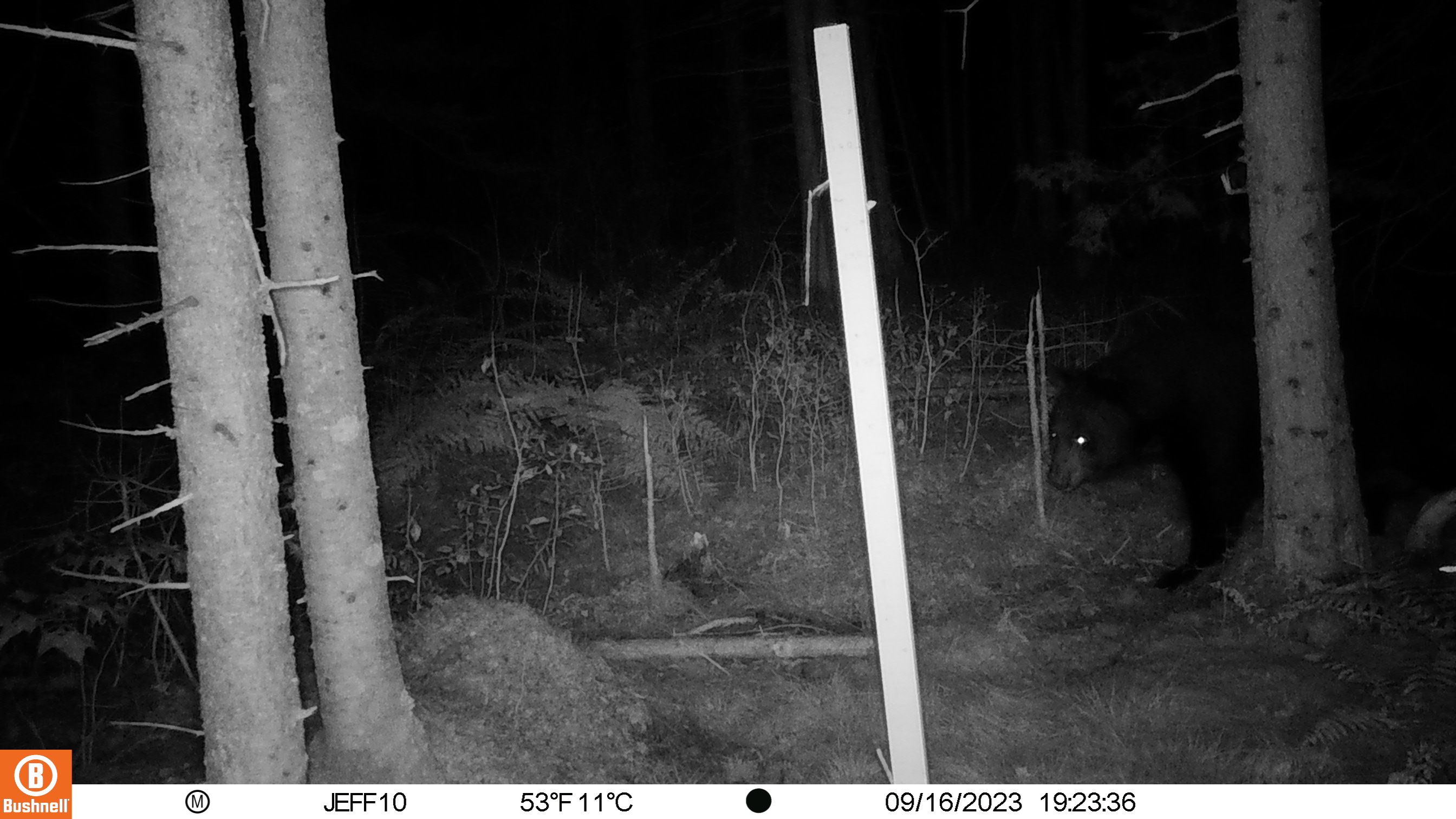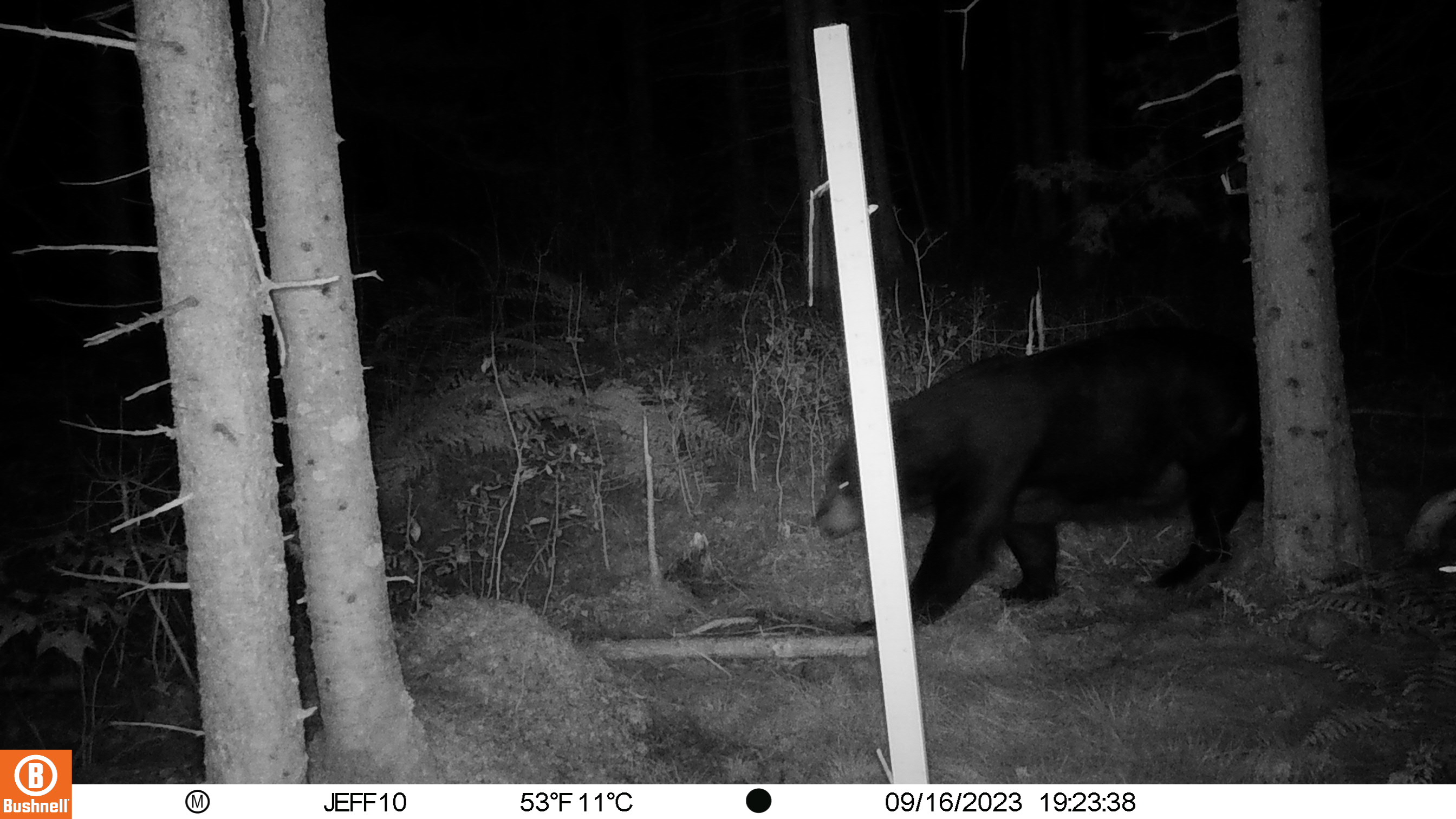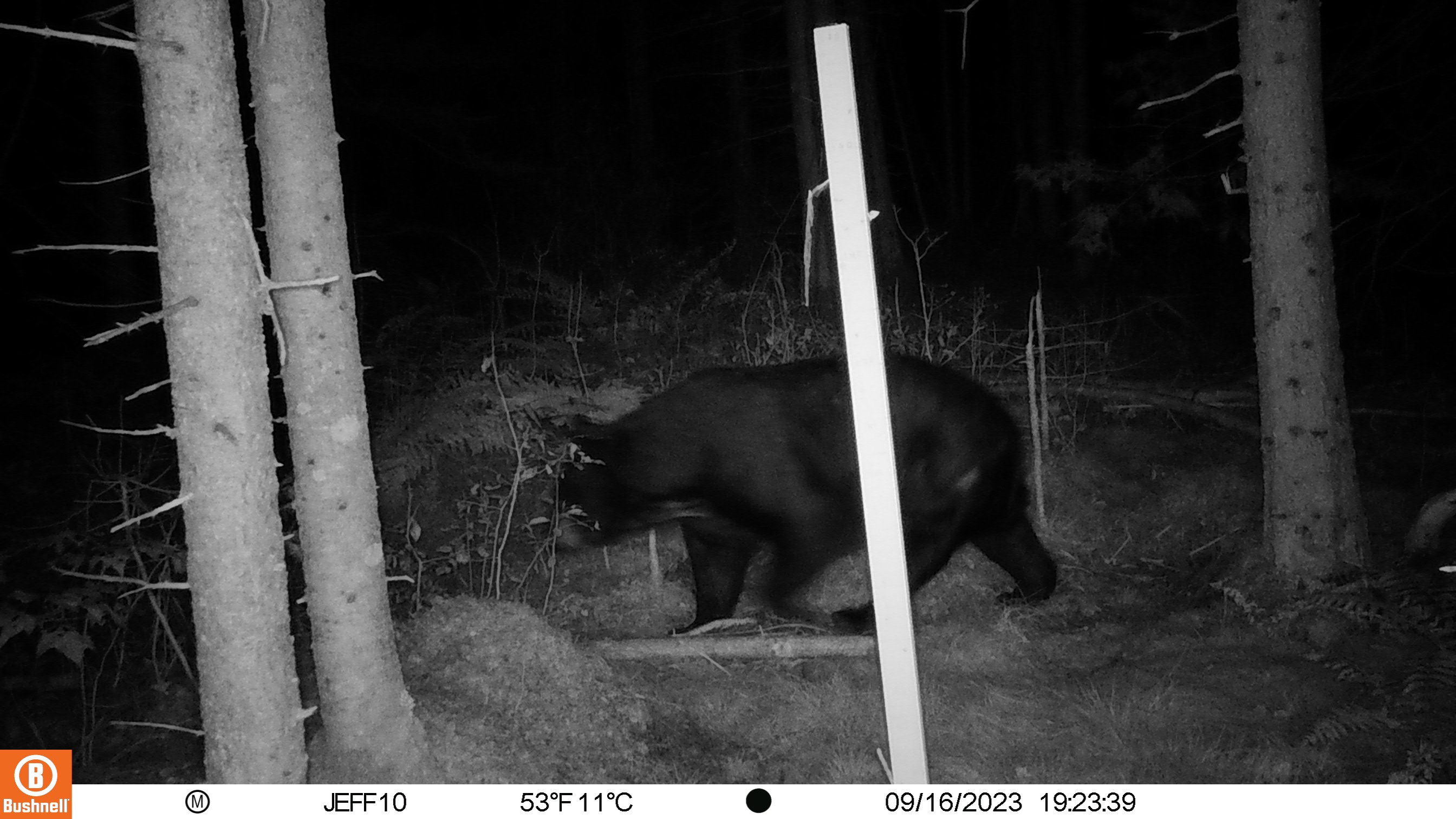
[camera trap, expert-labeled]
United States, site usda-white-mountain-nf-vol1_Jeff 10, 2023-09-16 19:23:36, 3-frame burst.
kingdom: Animalia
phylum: Chordata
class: Mammalia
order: Carnivora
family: Ursidae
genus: Ursus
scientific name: Ursus americanus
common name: black bear